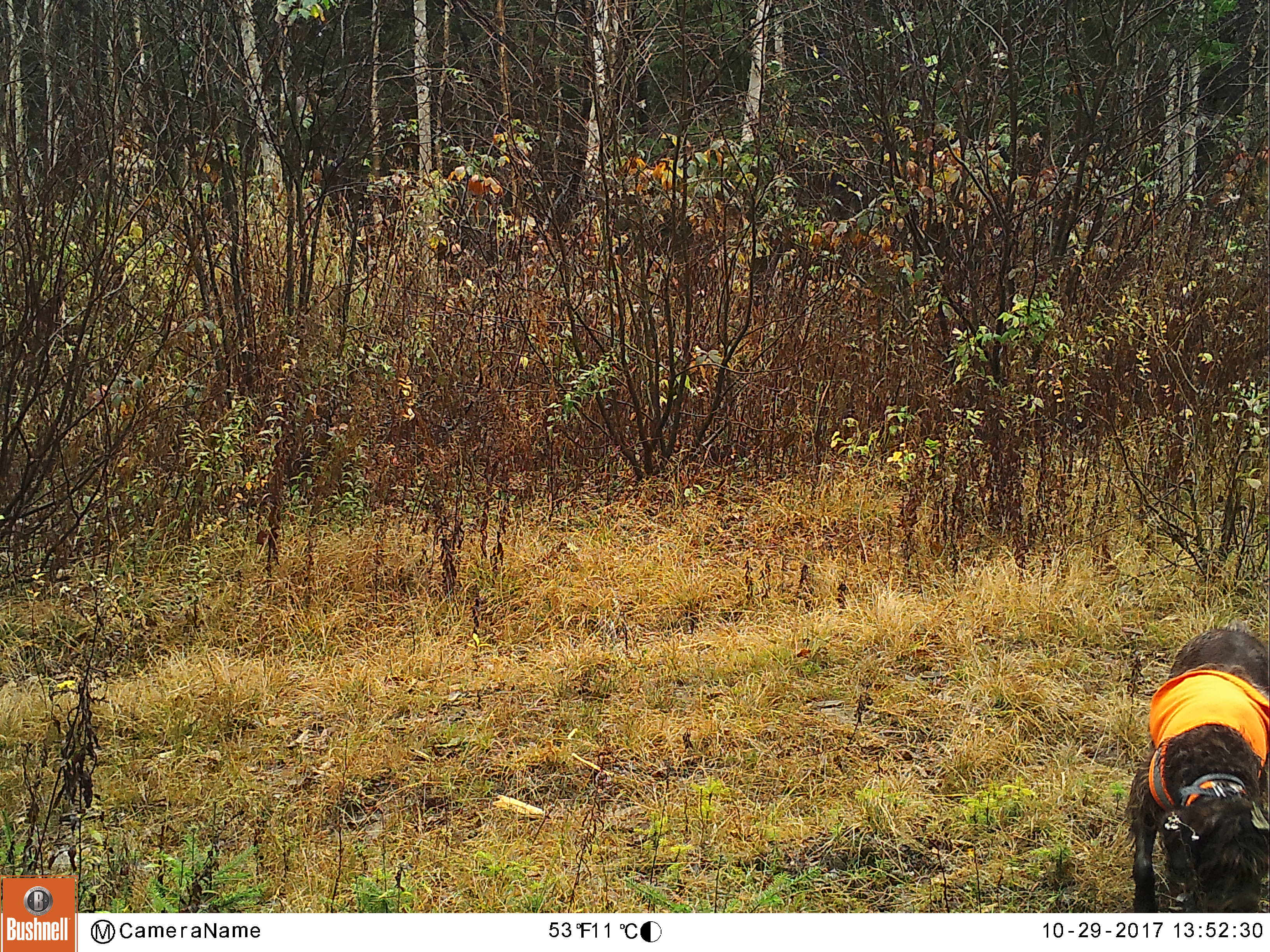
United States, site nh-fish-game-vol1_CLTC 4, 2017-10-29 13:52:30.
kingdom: Animalia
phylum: Chordata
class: Mammalia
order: Carnivora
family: Canidae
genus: Canis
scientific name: Canis familiaris familiaris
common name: domestic dog